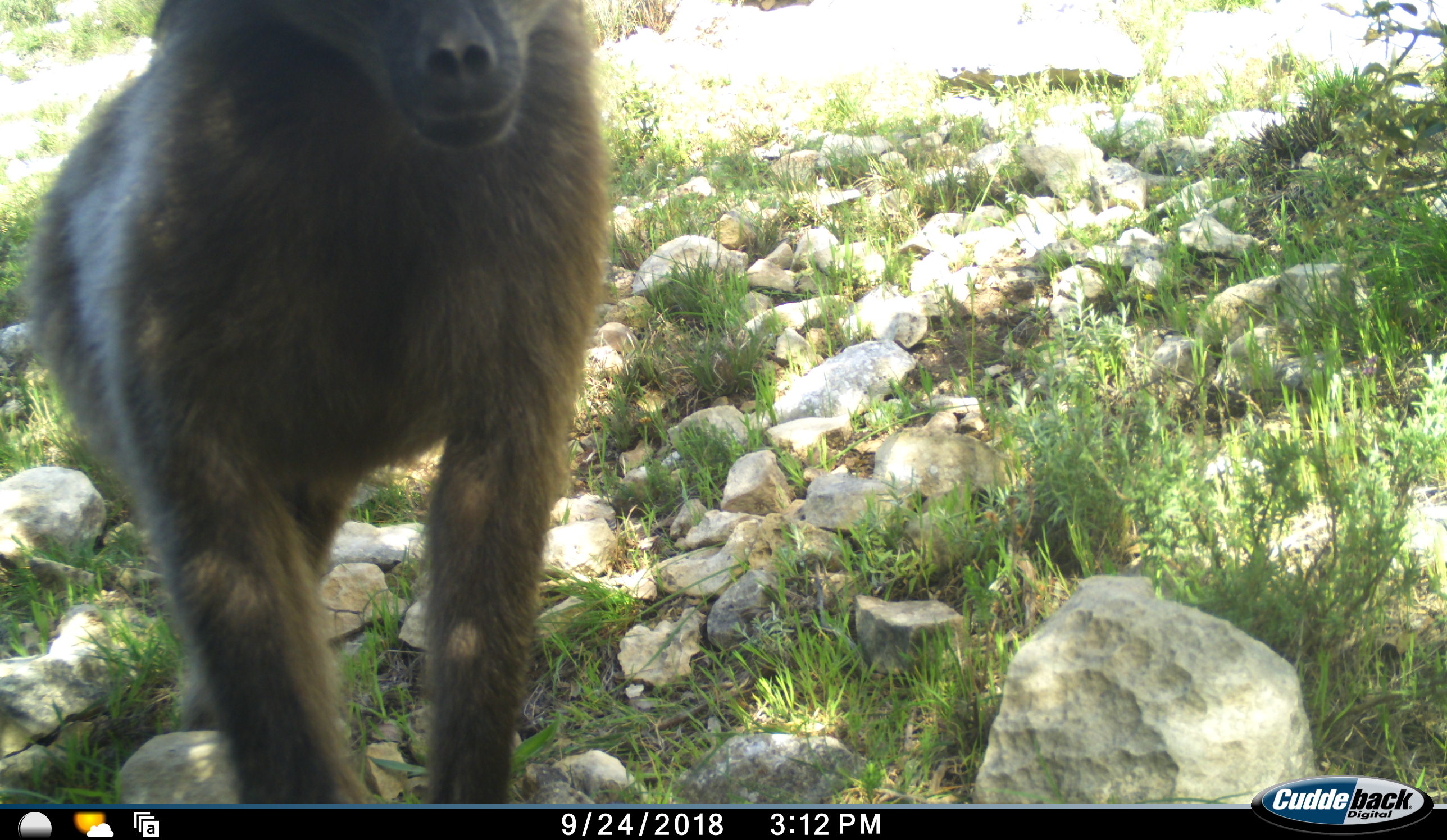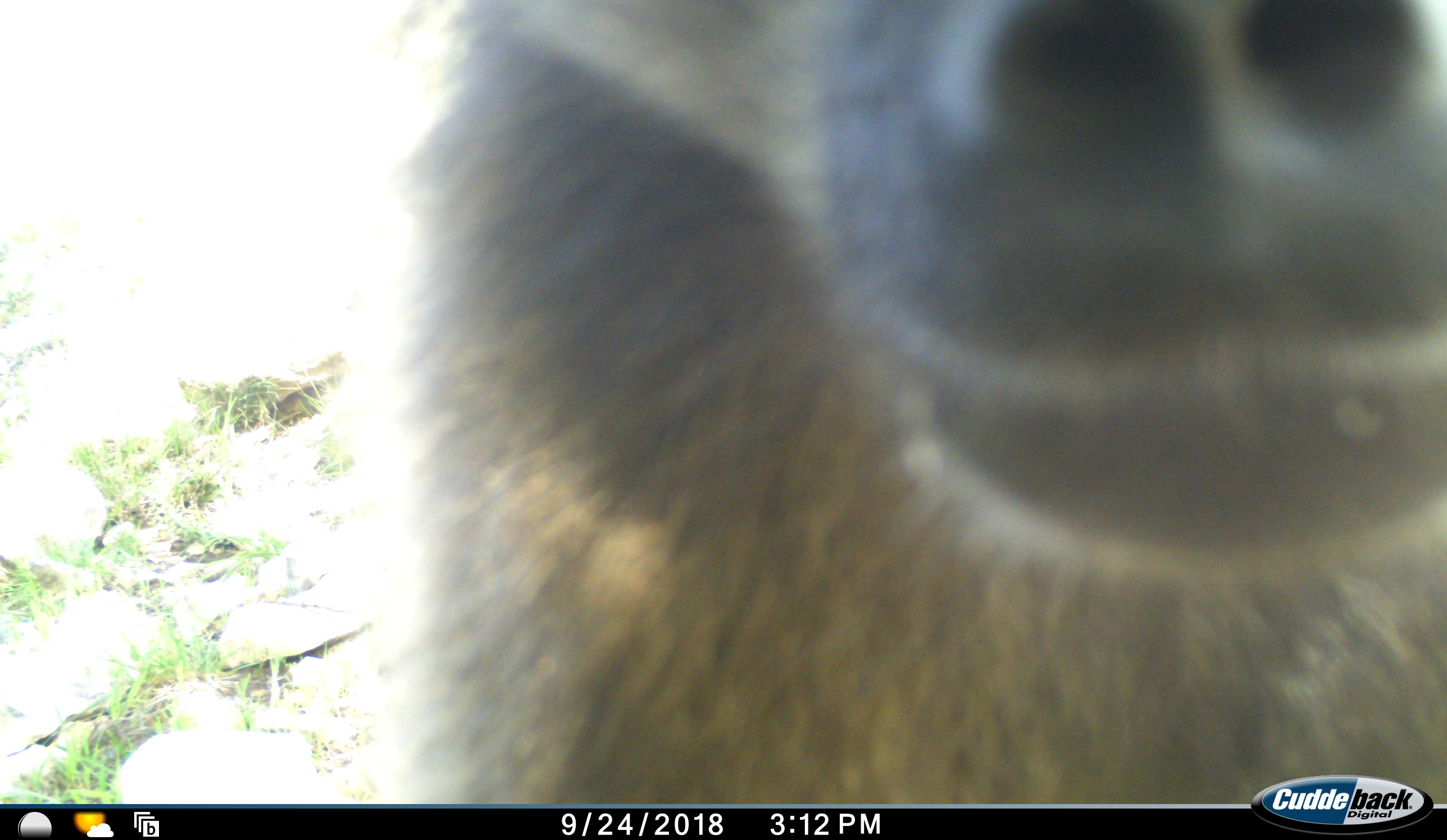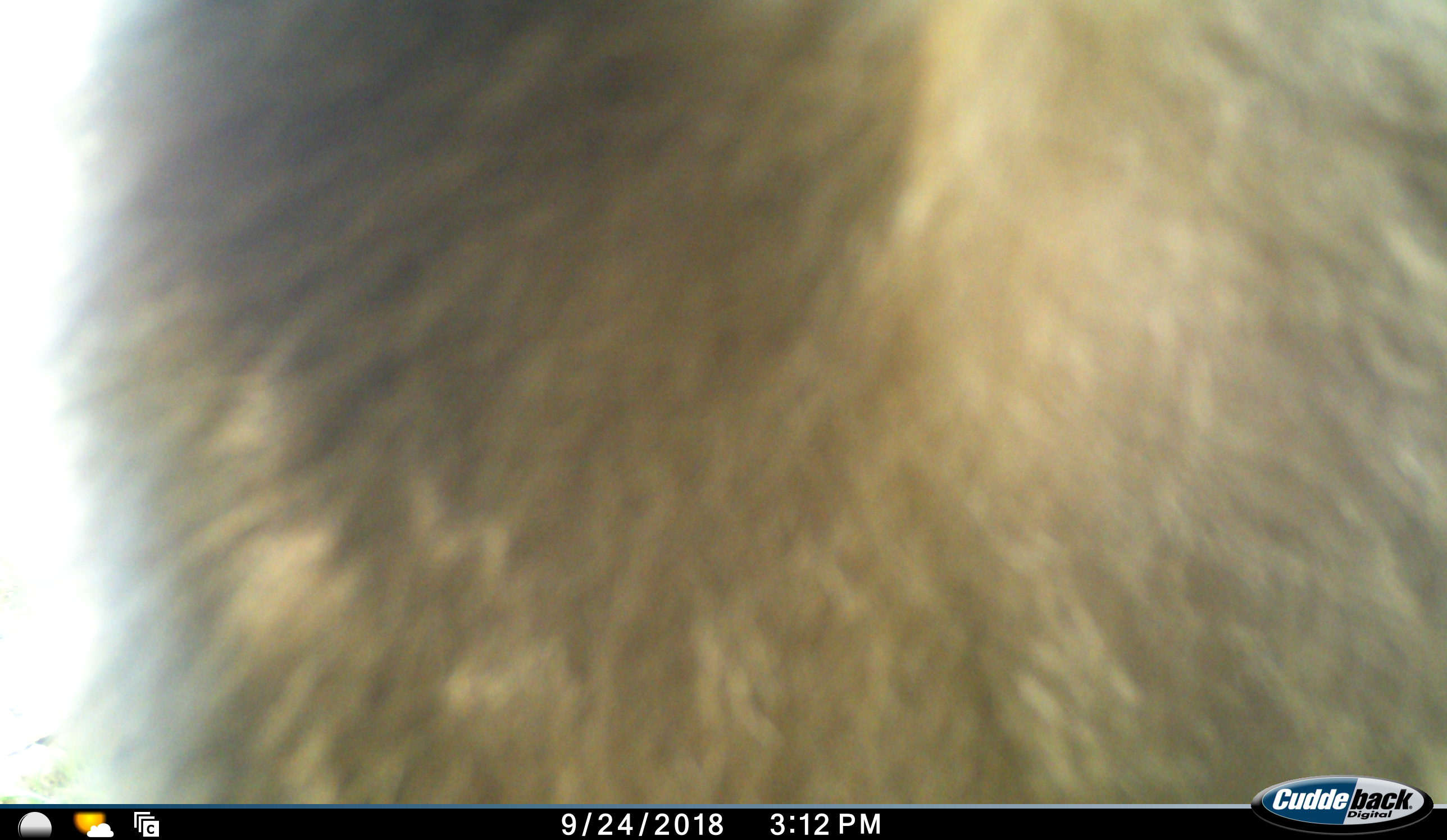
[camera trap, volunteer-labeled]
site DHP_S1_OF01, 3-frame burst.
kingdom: Animalia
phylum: Chordata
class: Mammalia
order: Primates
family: Cercopithecidae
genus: Papio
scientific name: Papio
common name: baboon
Baboon (Papio), count 1. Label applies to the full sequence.